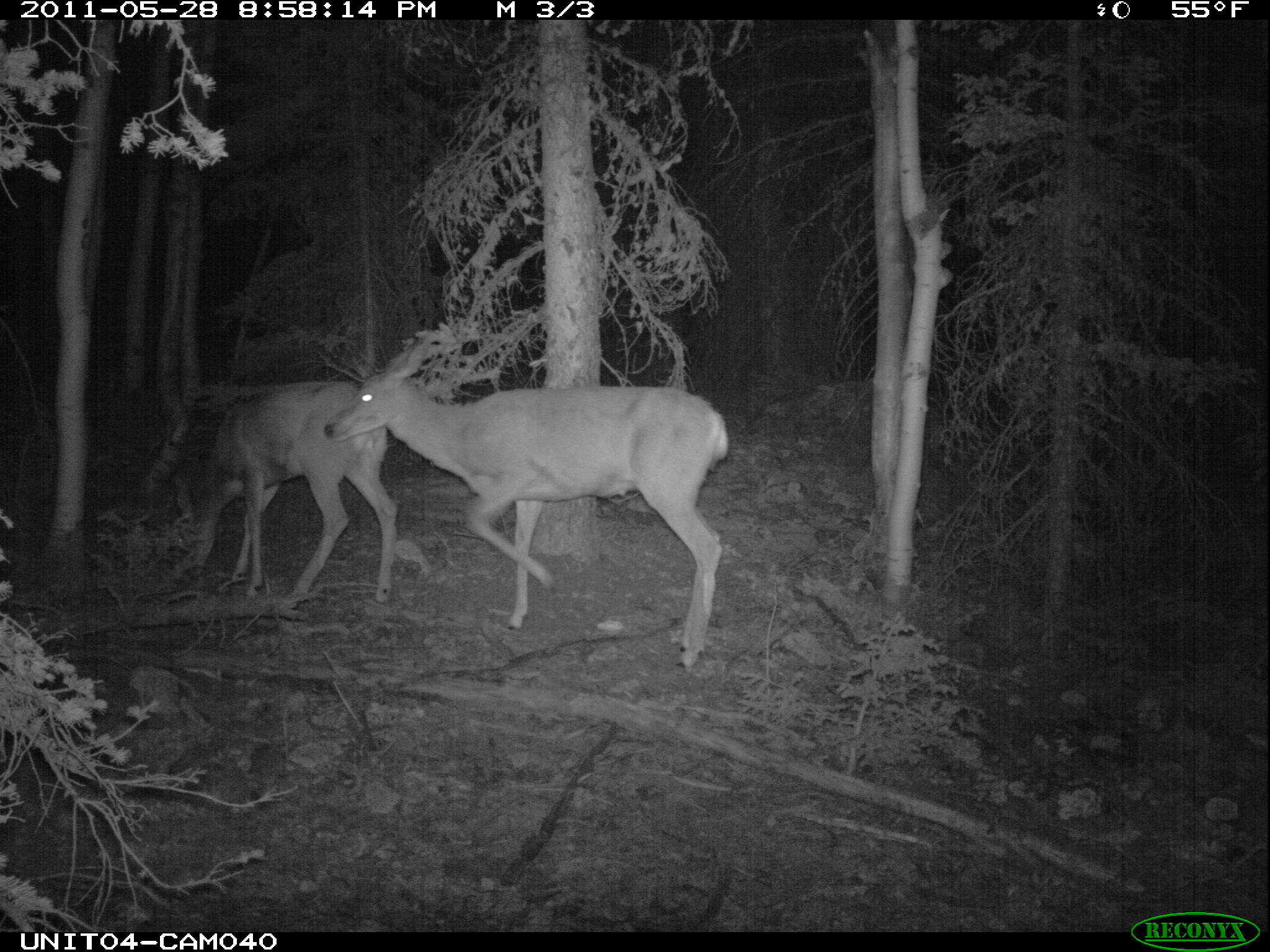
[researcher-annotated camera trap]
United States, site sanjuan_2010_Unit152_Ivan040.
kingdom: Animalia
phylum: Chordata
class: Mammalia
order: Artiodactyla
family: Cervidae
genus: Odocoileus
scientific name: Odocoileus hemionus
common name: mule deer